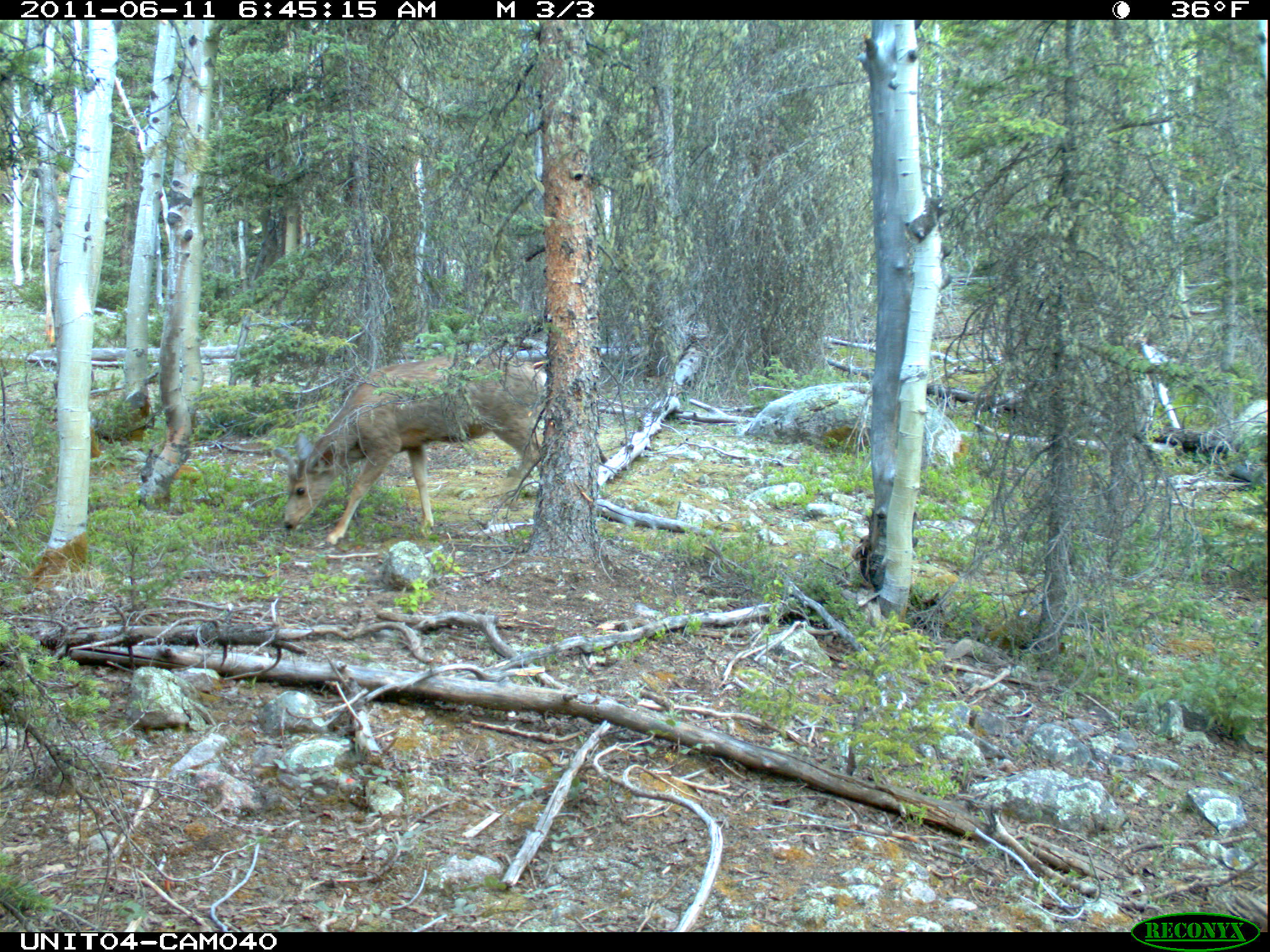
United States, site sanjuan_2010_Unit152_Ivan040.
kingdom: Animalia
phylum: Chordata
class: Mammalia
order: Artiodactyla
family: Cervidae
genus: Odocoileus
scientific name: Odocoileus hemionus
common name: mule deer